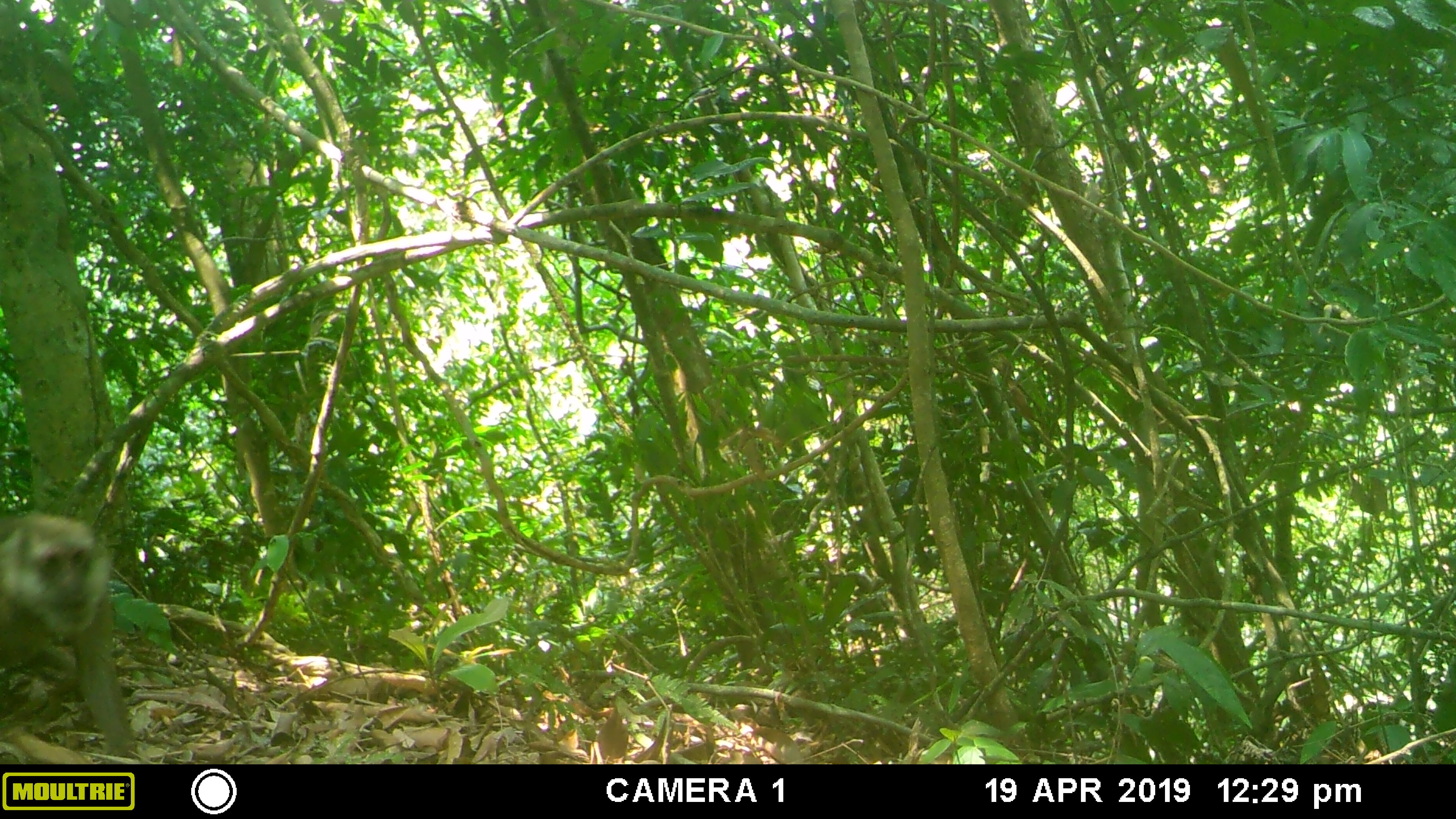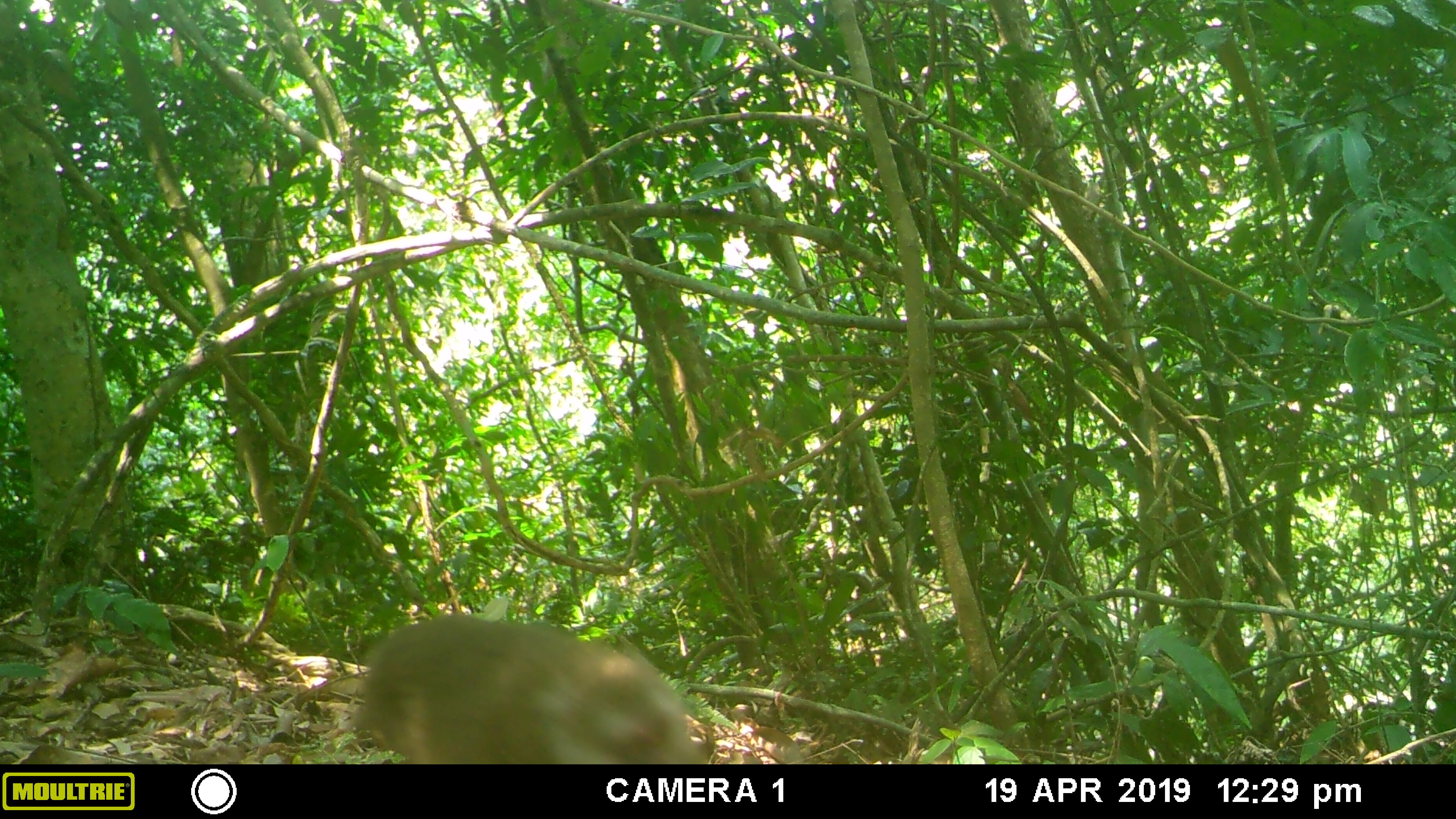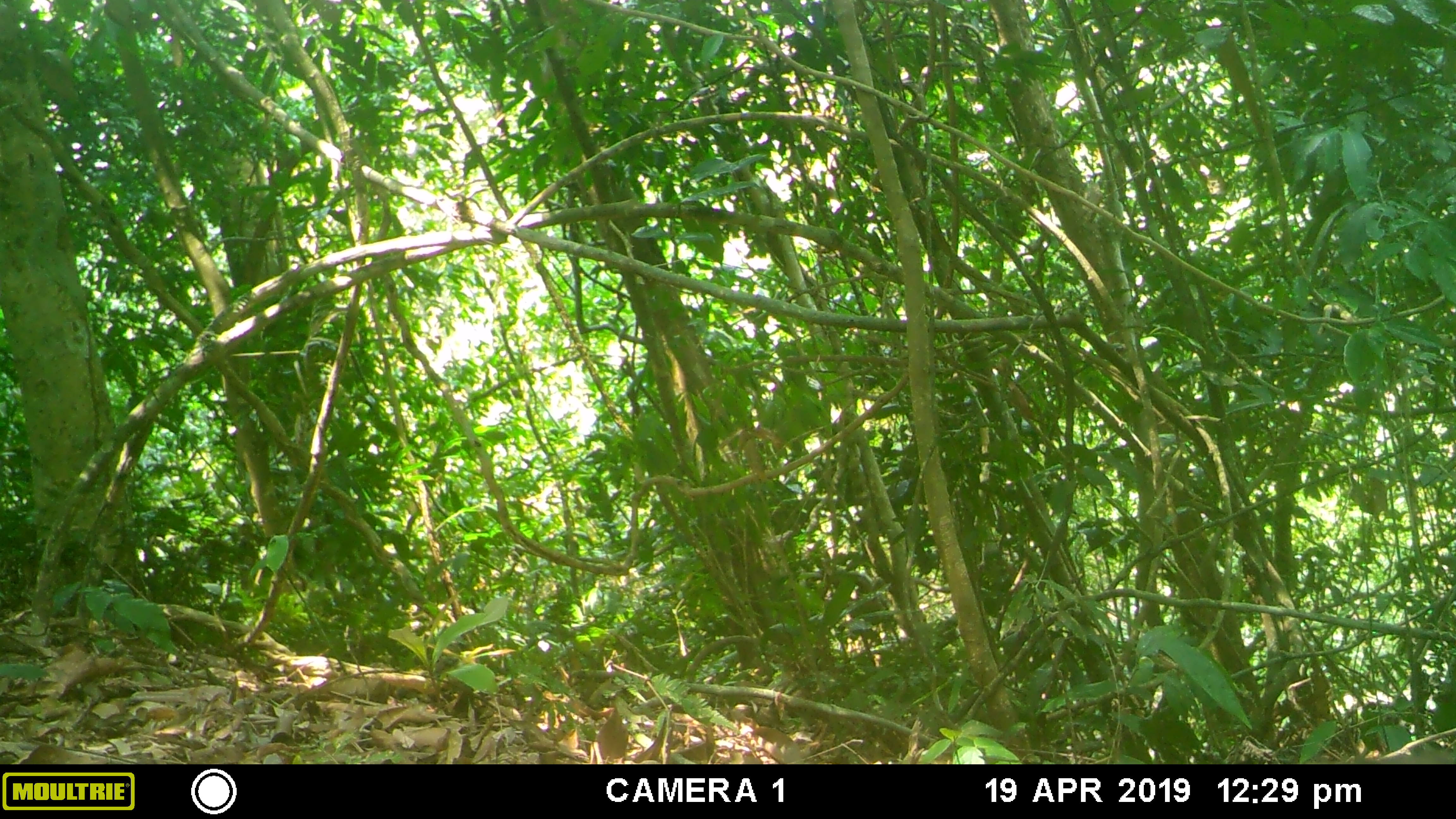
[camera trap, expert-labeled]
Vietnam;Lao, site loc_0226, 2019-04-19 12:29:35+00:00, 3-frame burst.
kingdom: Animalia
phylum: Chordata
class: Mammalia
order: Primates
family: Cercopithecidae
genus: Macaca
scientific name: Macaca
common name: macaques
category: assam or rhesus macaque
Assam or rhesus macaque (macaques) (Macaca). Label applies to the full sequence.